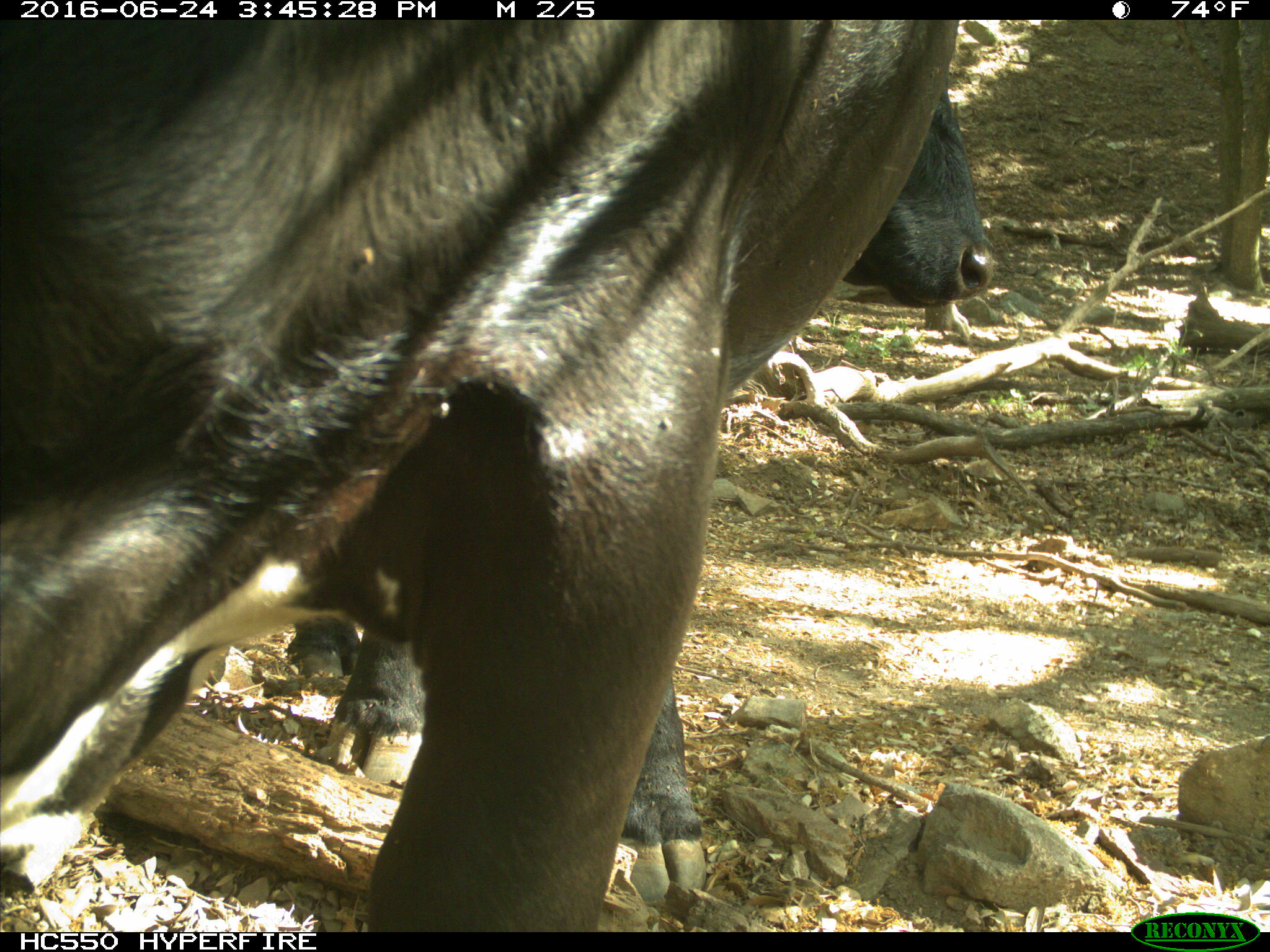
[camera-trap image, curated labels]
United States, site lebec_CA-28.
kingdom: Animalia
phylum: Chordata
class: Mammalia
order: Artiodactyla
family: Bovidae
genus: Bos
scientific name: Bos taurus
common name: domestic cow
Bos taurus (domestic cow).